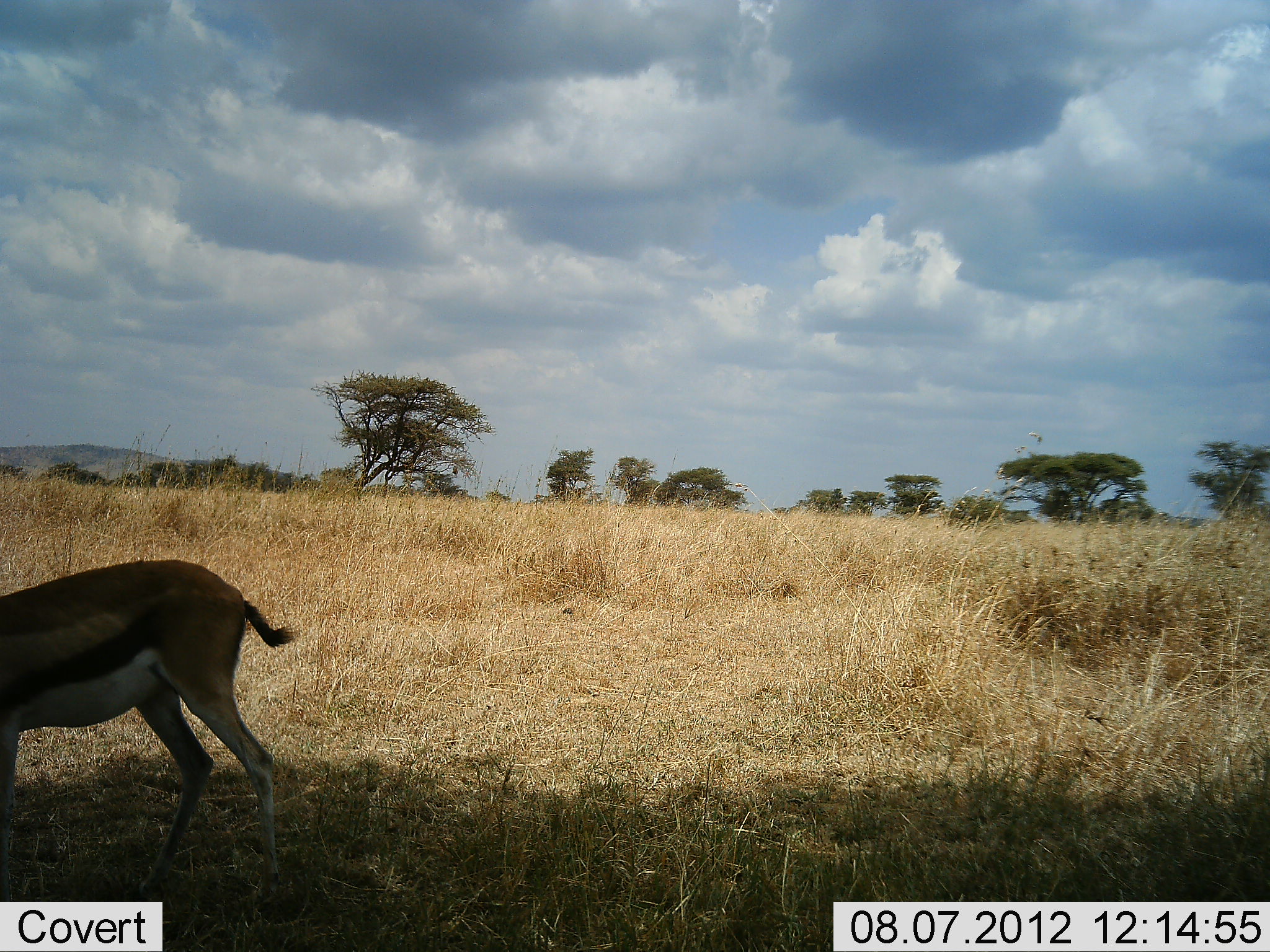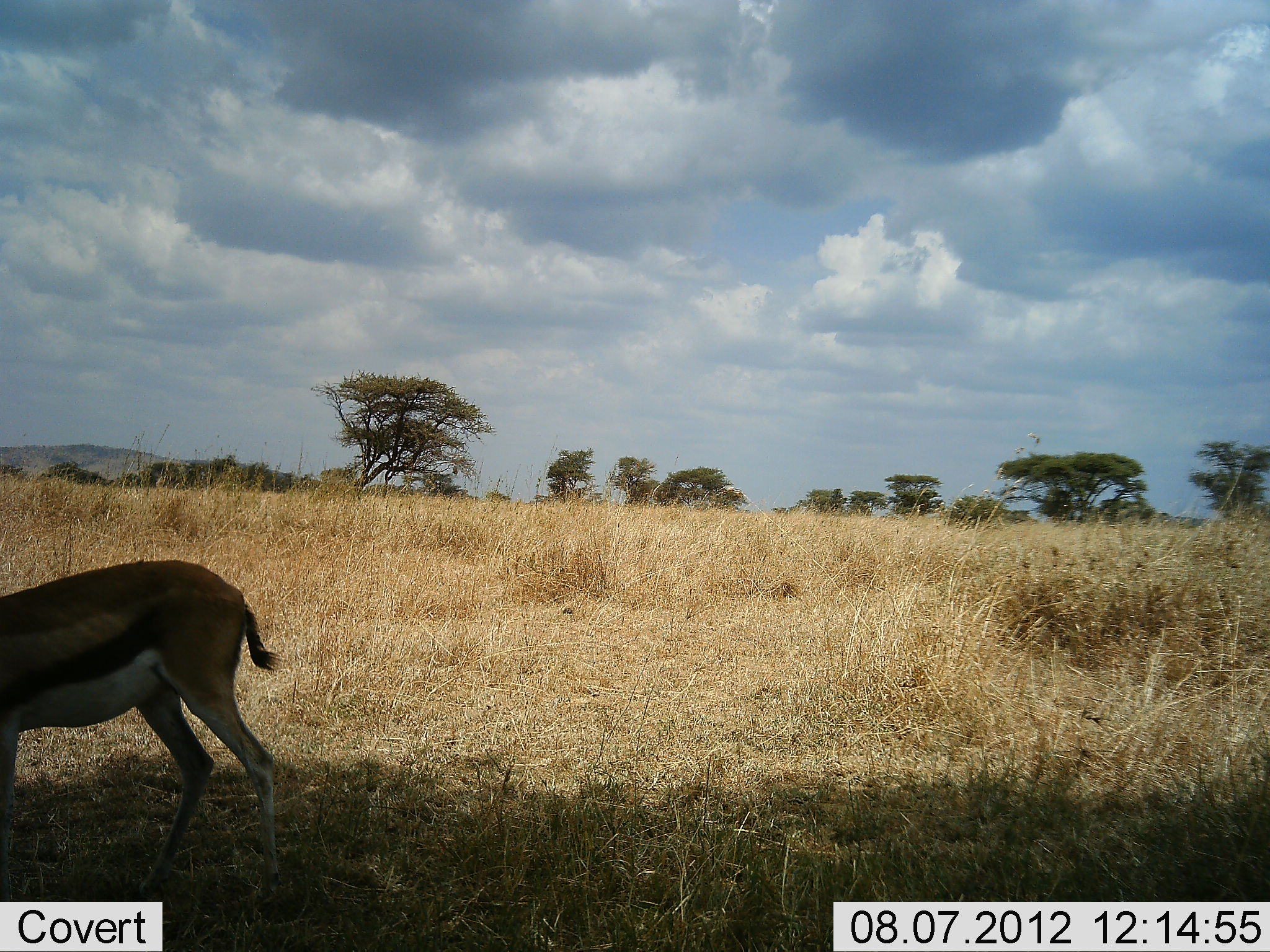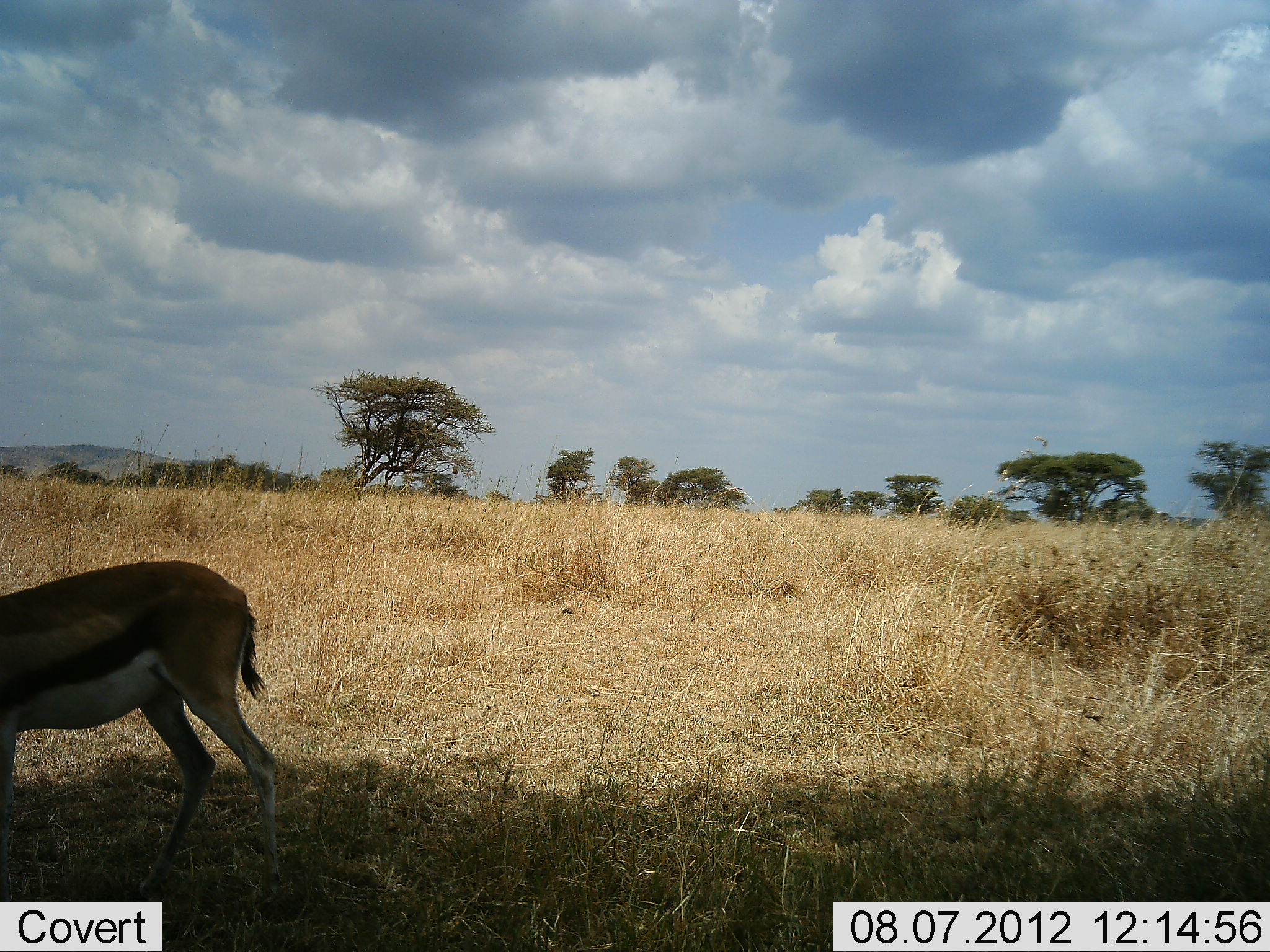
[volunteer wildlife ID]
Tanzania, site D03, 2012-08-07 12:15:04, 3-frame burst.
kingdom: Animalia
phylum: Chordata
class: Mammalia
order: Artiodactyla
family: Bovidae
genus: Eudorcas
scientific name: Eudorcas thomsonii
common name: thomson's gazelle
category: gazellethomsons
Gazellethomsons (thomson's gazelle) (Eudorcas thomsonii), count 1. Behavior (volunteer vote fractions): standing 90%, resting 0%, moving 0%, interacting 0%. Young present (vote fraction): 0%. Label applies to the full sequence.